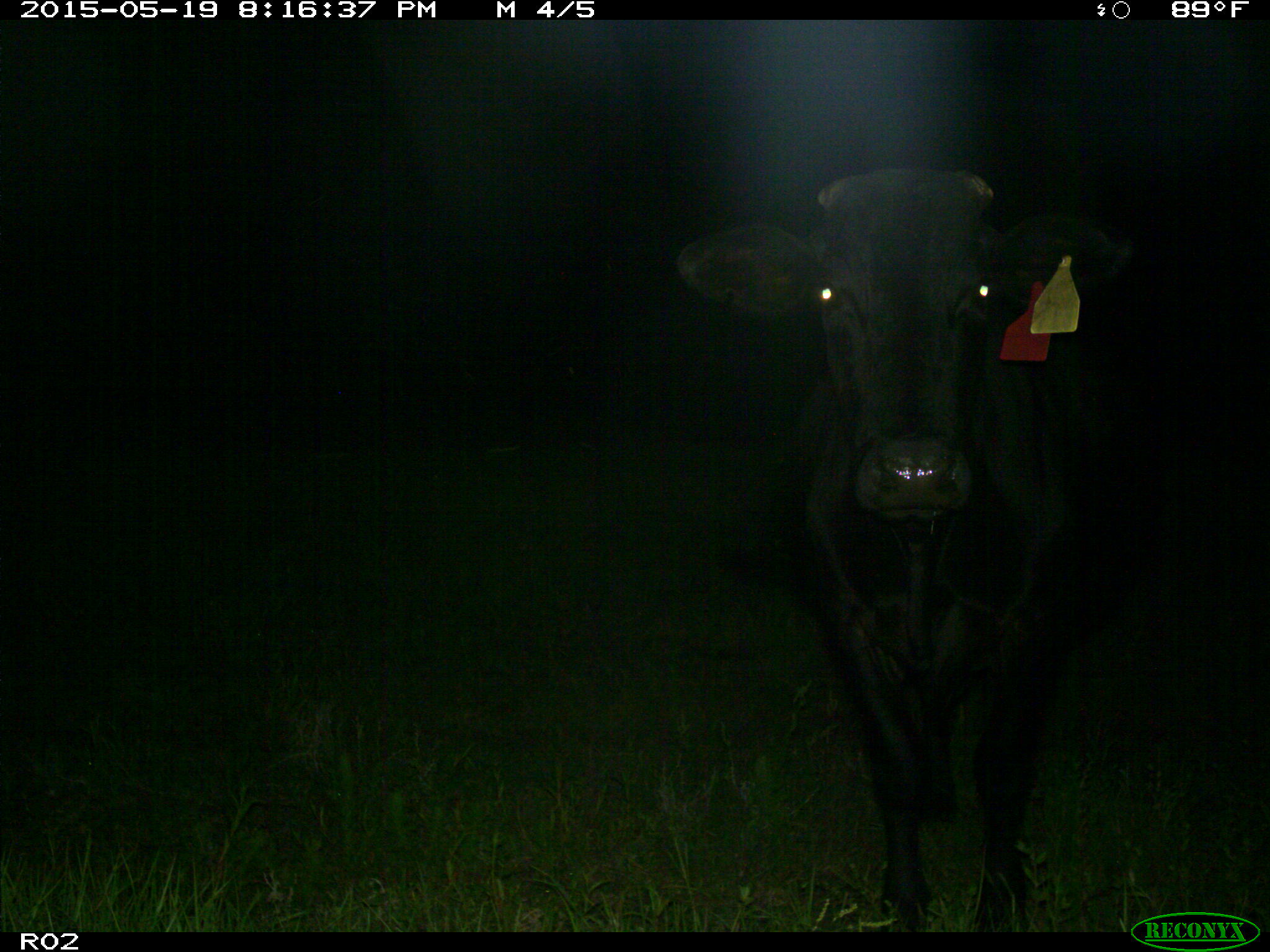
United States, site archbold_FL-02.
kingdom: Animalia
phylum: Chordata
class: Mammalia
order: Artiodactyla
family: Bovidae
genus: Bos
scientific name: Bos taurus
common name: domestic cow